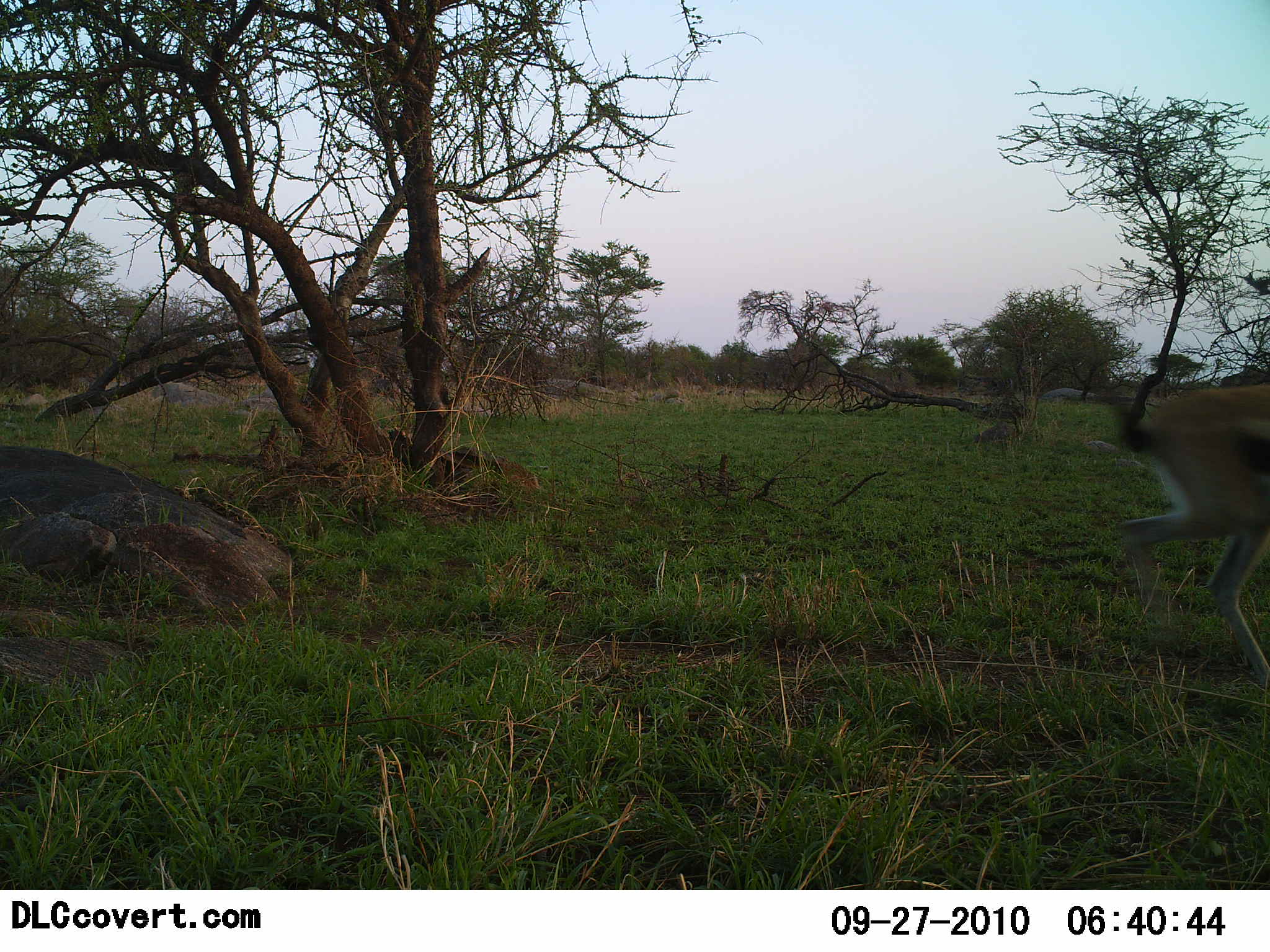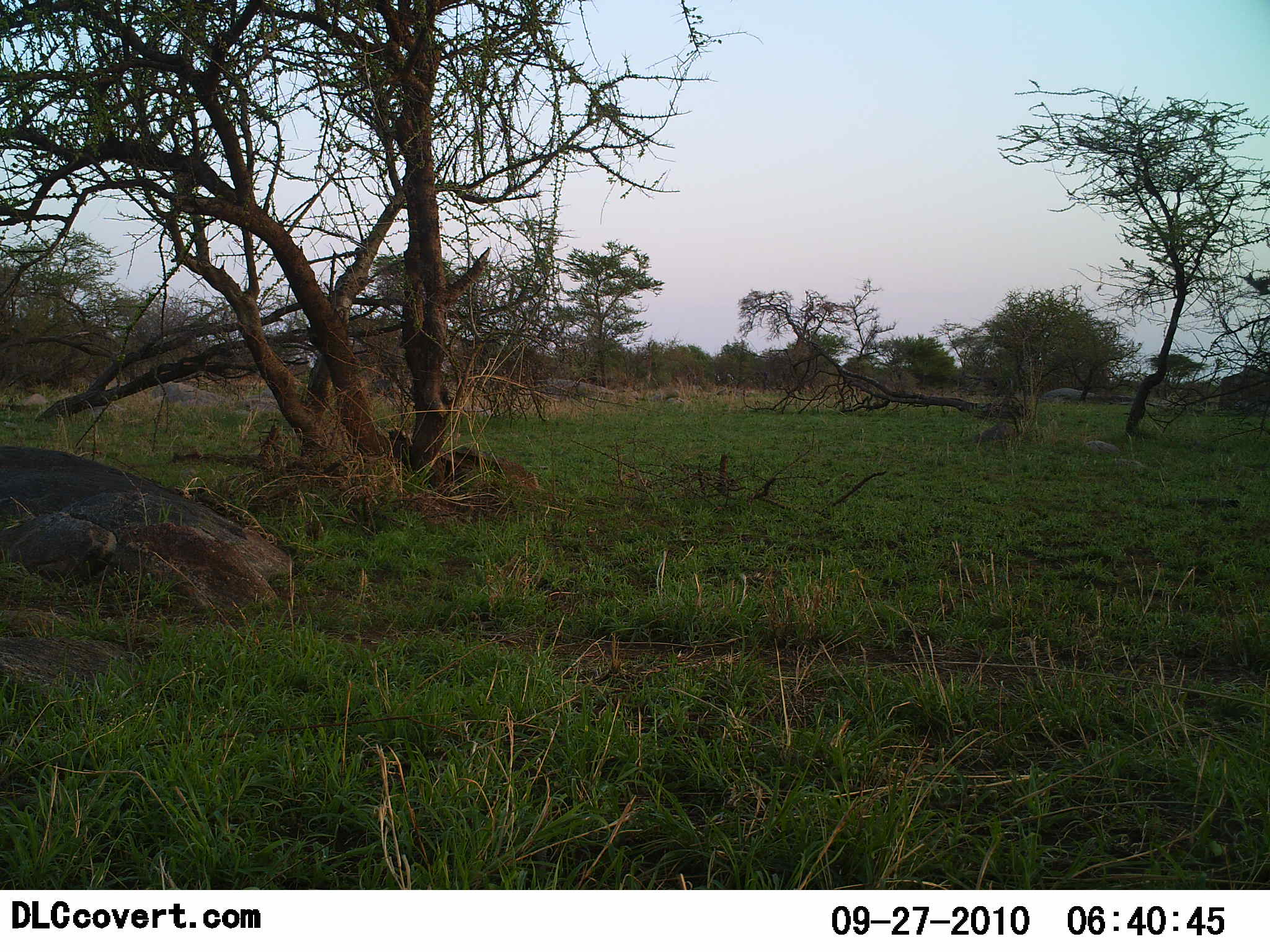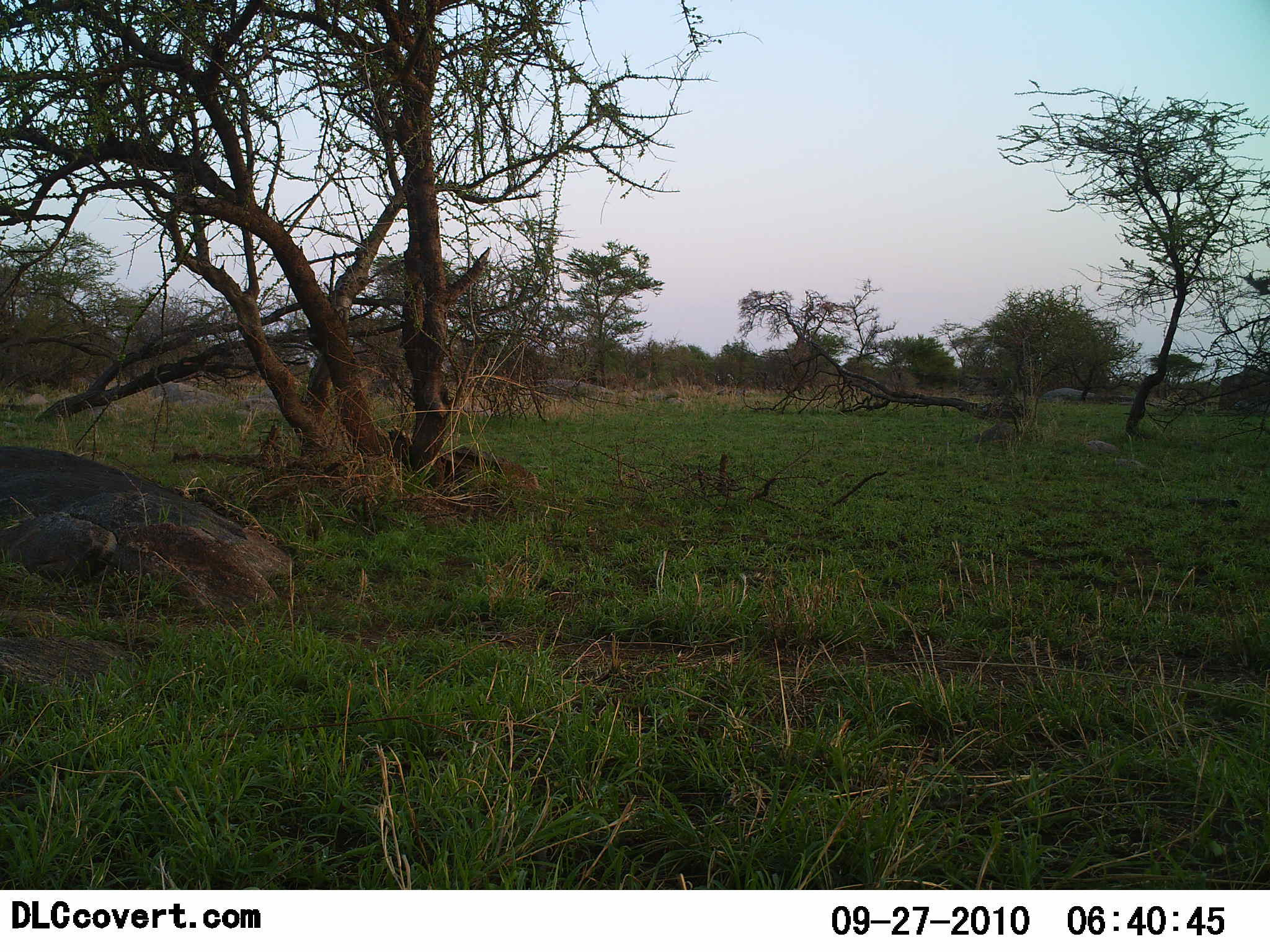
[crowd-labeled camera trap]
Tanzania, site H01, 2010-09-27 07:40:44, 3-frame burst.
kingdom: Animalia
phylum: Chordata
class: Mammalia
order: Artiodactyla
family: Bovidae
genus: Eudorcas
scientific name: Eudorcas thomsonii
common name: thomson's gazelle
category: gazellethomsons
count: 1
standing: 0%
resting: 0%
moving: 100%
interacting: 0%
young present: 0%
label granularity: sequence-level